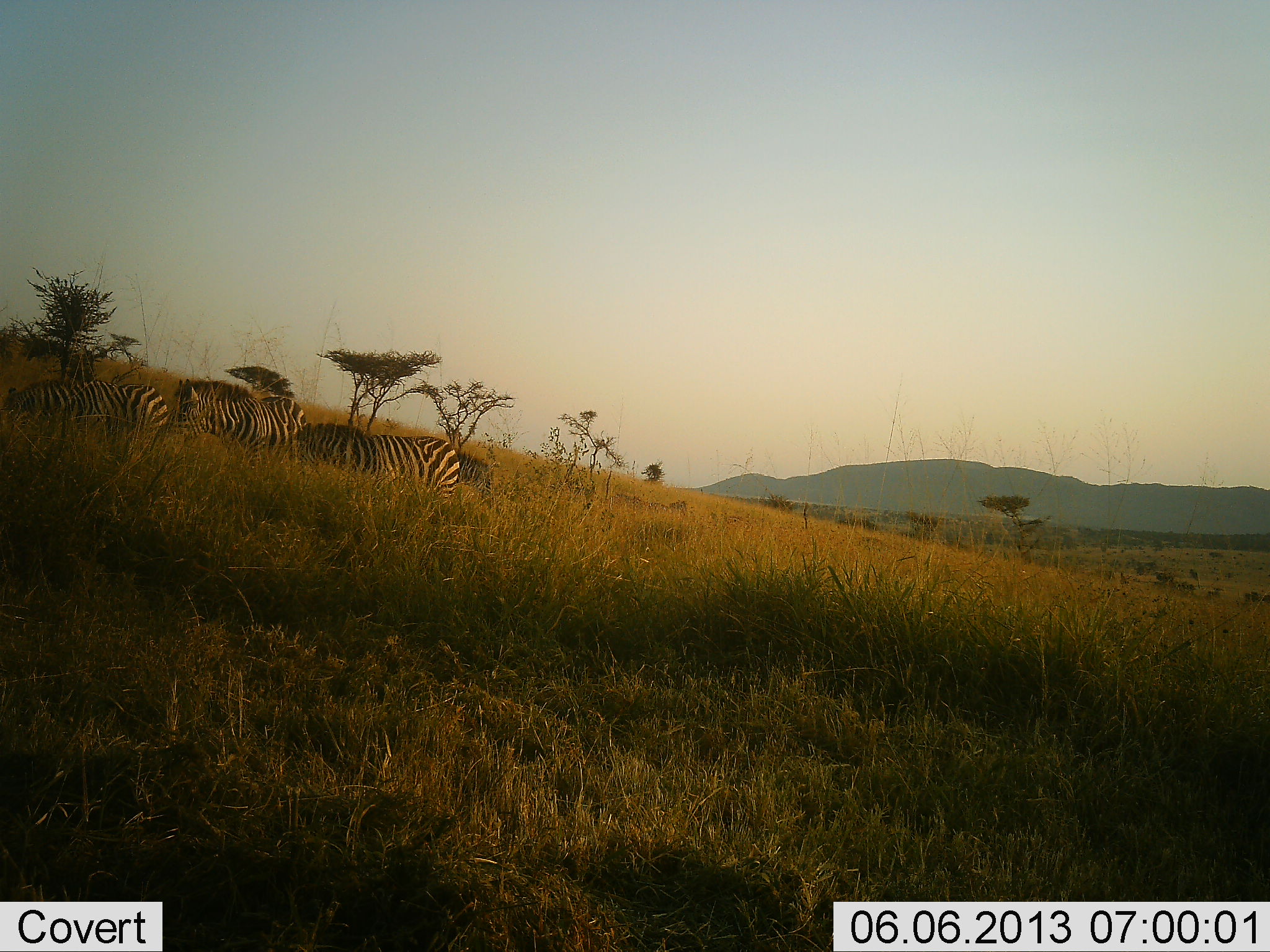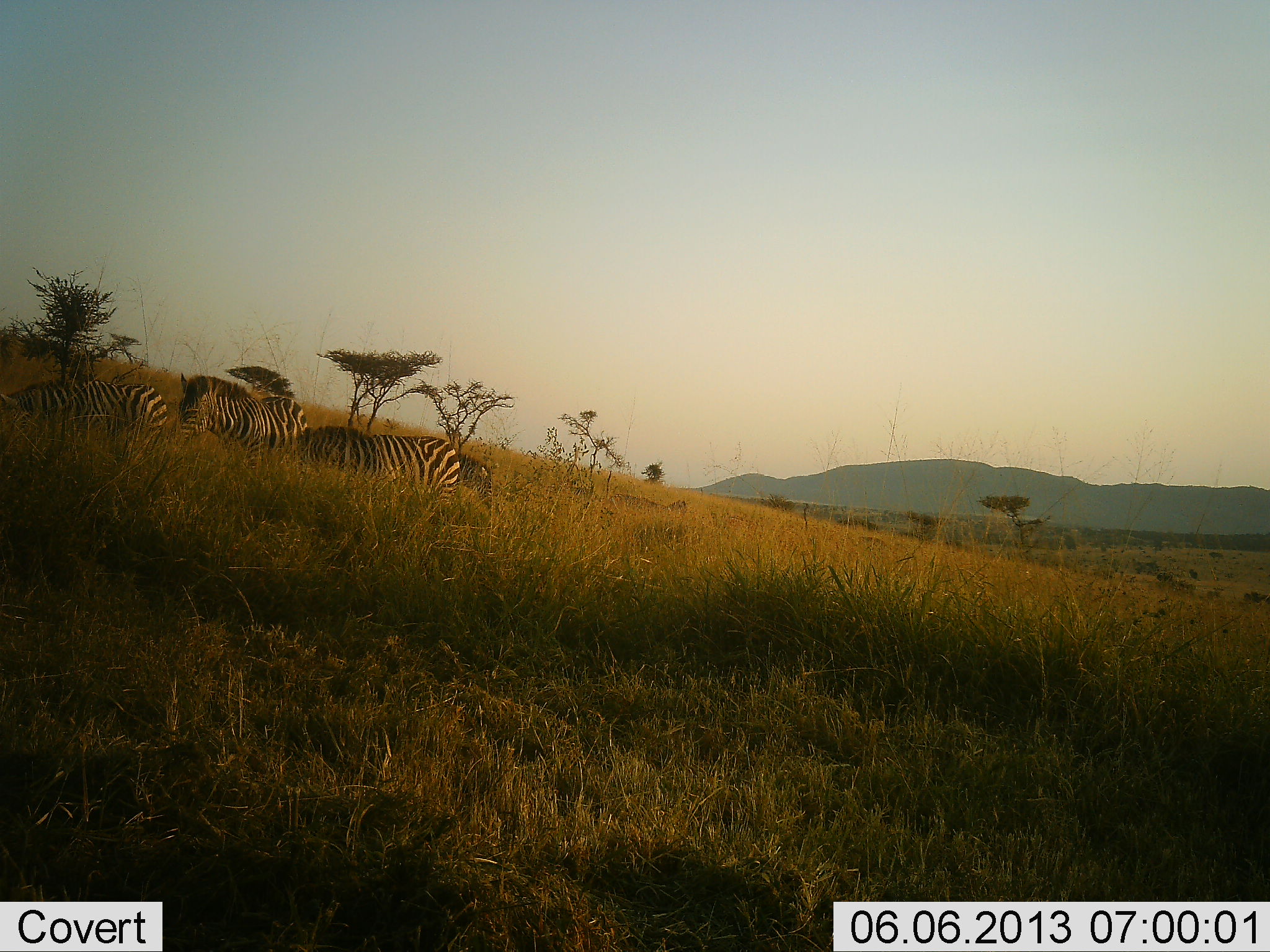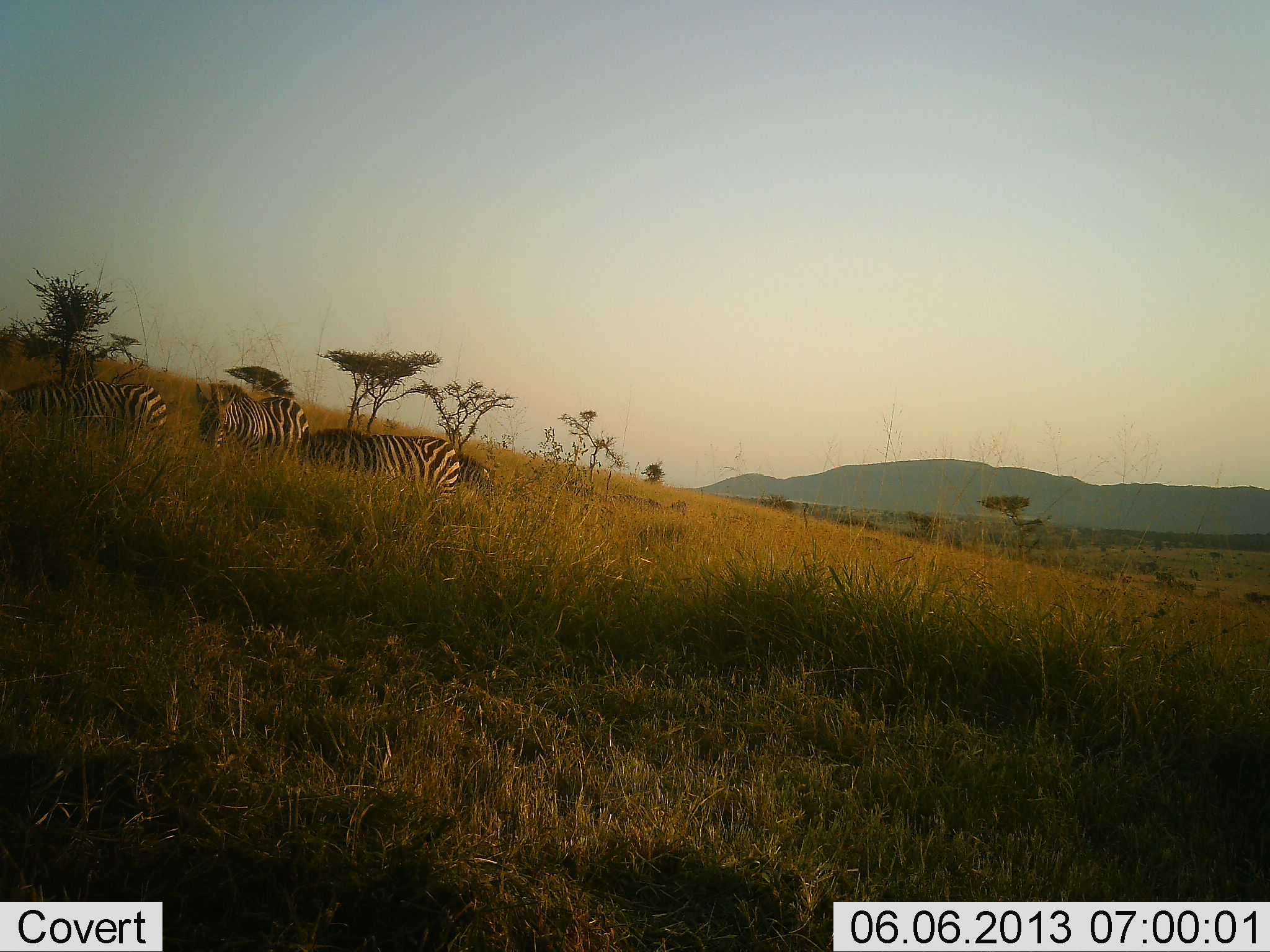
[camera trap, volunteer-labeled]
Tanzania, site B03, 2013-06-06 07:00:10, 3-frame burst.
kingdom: Animalia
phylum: Chordata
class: Mammalia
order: Perissodactyla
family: Equidae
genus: Equus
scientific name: Equus quagga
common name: plains zebra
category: zebra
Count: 4.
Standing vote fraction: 40%.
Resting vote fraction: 20%.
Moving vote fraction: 0%.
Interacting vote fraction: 0%.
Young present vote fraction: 0%.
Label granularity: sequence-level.